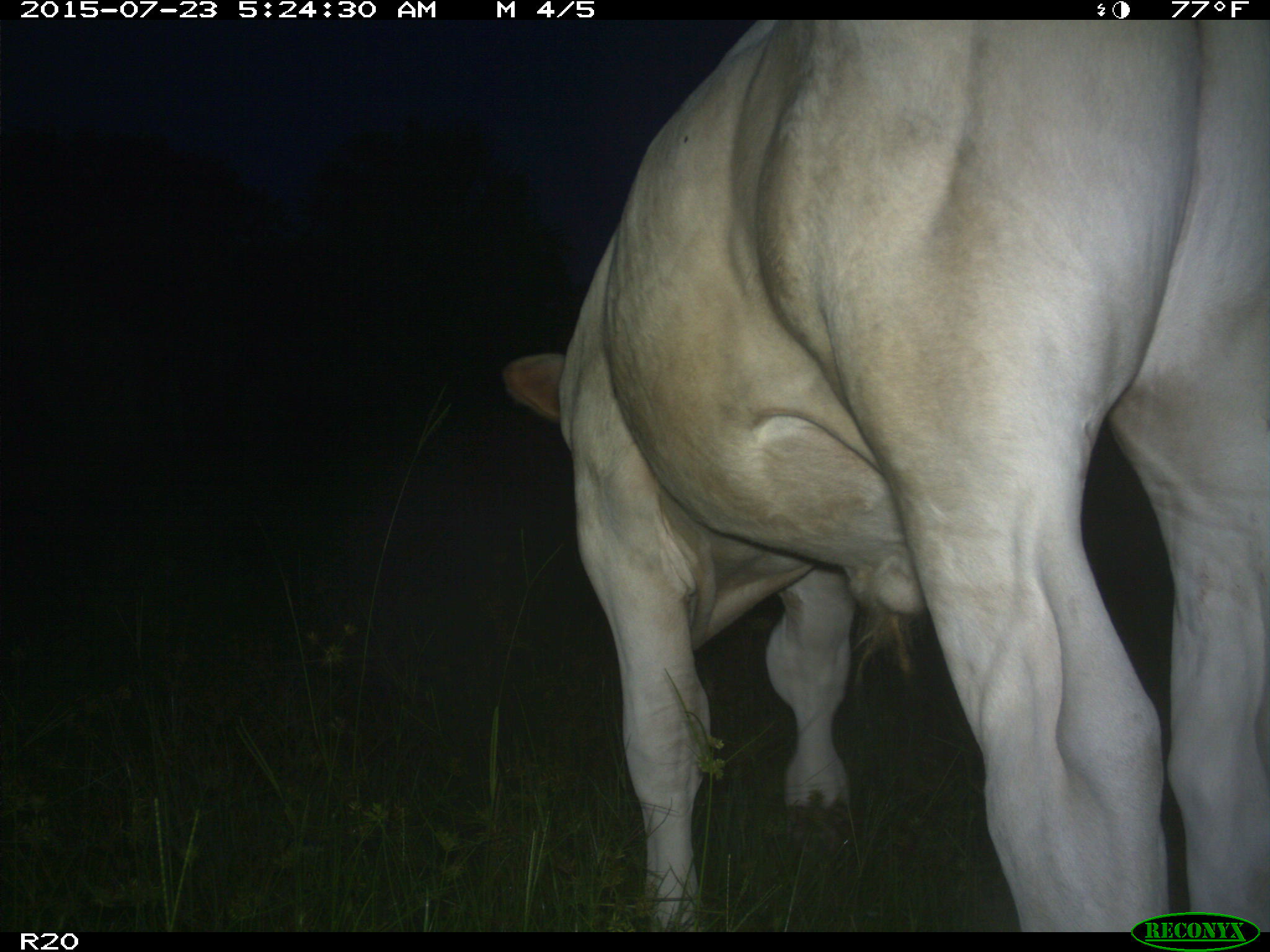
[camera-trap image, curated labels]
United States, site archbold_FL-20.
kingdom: Animalia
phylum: Chordata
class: Mammalia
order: Artiodactyla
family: Bovidae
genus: Bos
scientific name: Bos taurus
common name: domestic cow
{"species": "Bos taurus (domestic cow)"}